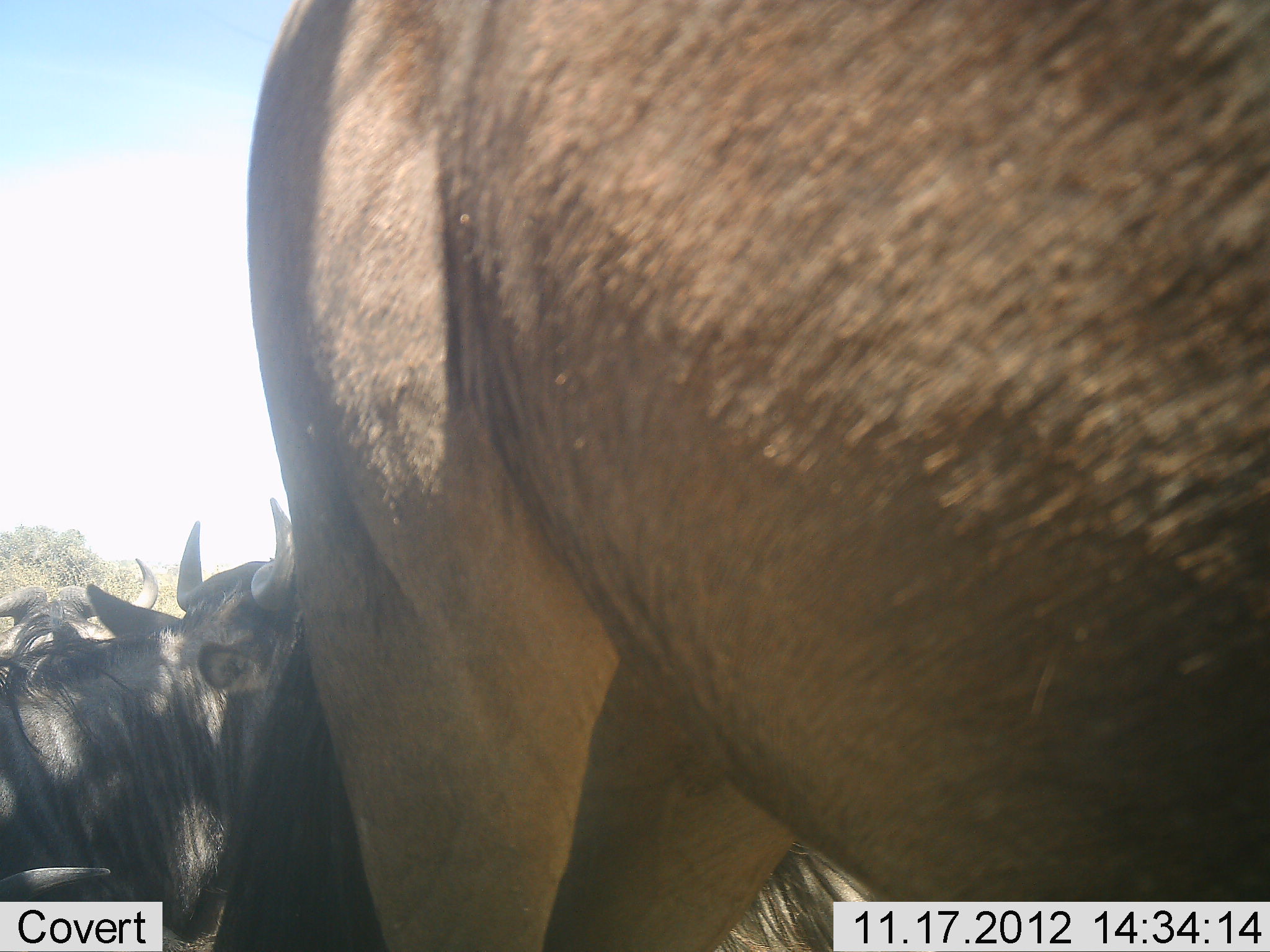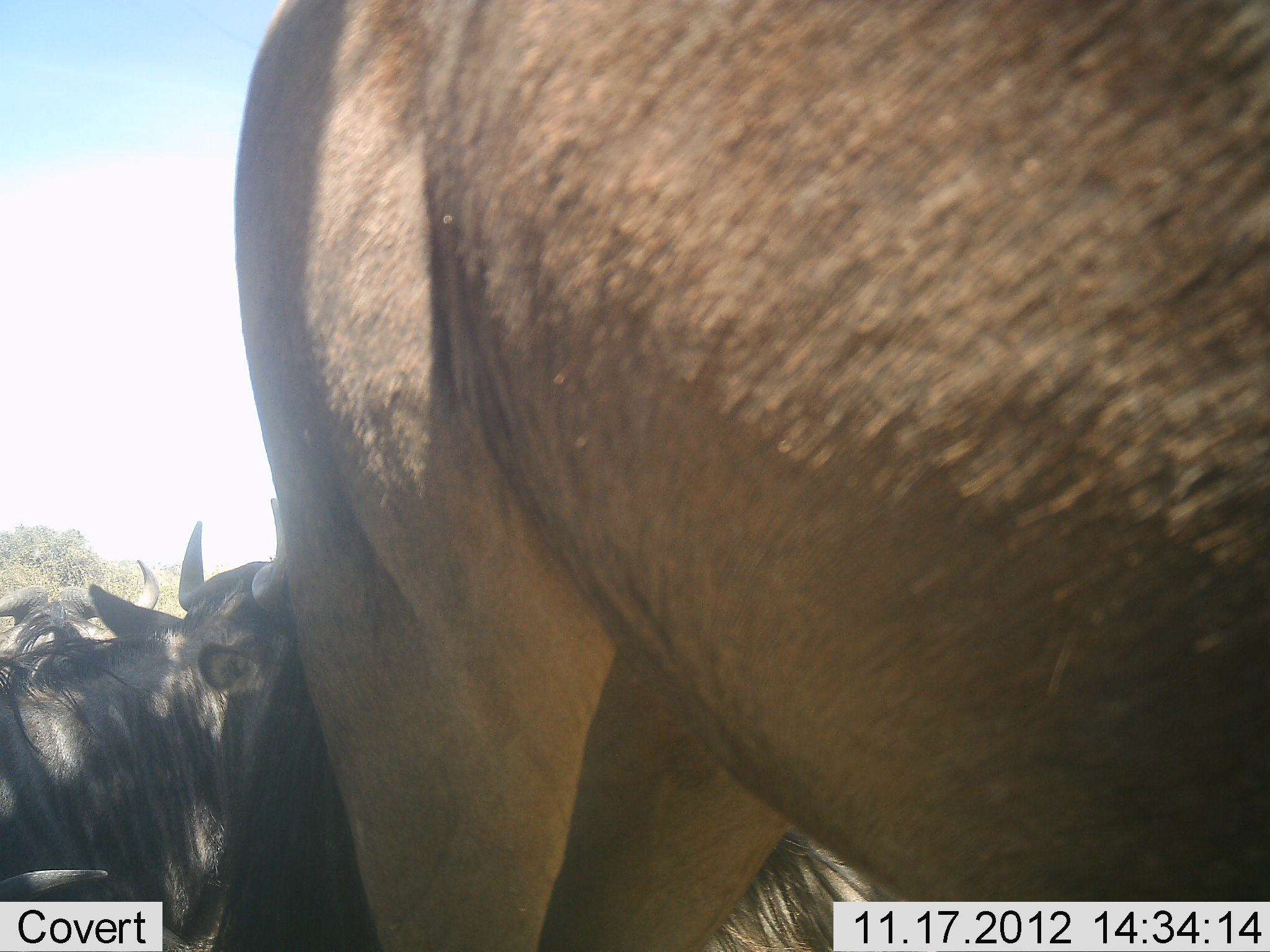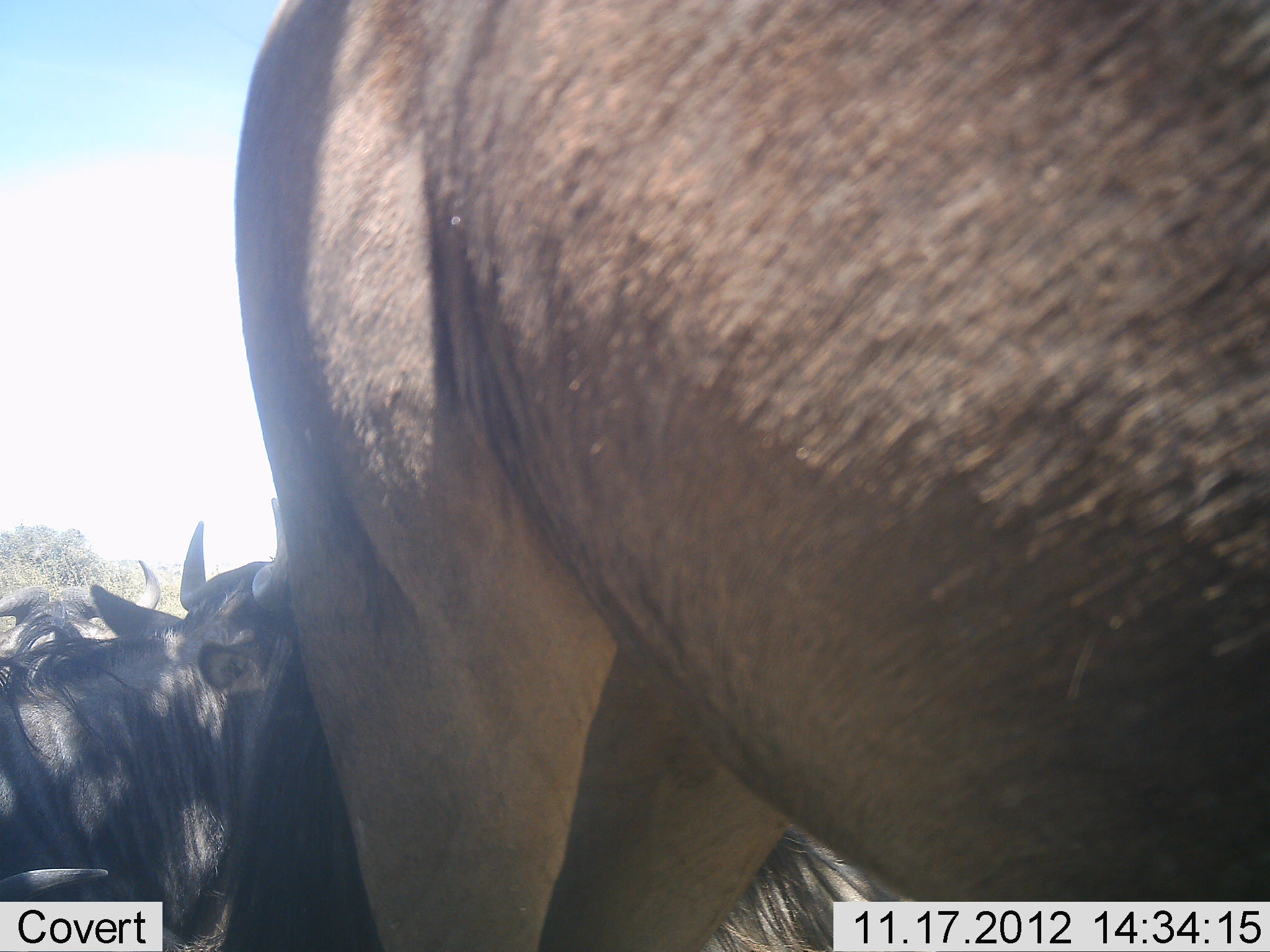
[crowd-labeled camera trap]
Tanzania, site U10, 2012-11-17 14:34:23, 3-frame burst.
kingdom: Animalia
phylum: Chordata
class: Mammalia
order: Artiodactyla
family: Bovidae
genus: Connochaetes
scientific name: Connochaetes taurinus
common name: blue wildebeest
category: wildebeest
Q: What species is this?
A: Wildebeest (blue wildebeest) (Connochaetes taurinus).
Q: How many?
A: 3.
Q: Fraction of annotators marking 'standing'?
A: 70%.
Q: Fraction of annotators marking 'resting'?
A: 50%.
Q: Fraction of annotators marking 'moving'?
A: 10%.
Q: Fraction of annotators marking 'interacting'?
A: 0%.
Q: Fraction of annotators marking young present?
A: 0%.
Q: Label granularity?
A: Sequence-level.